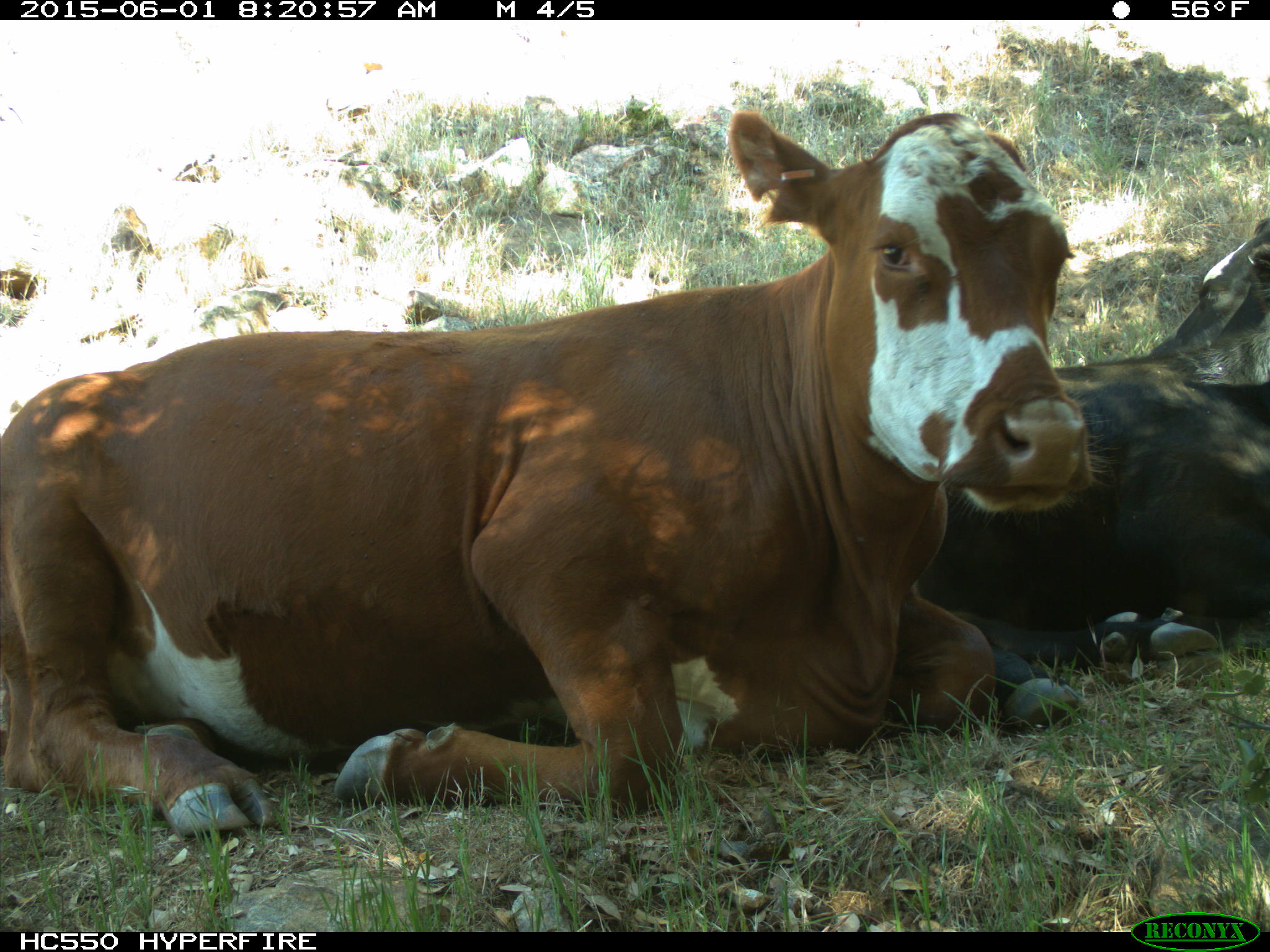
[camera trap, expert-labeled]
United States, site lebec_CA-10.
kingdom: Animalia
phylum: Chordata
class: Mammalia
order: Artiodactyla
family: Bovidae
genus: Bos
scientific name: Bos taurus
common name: domestic cow